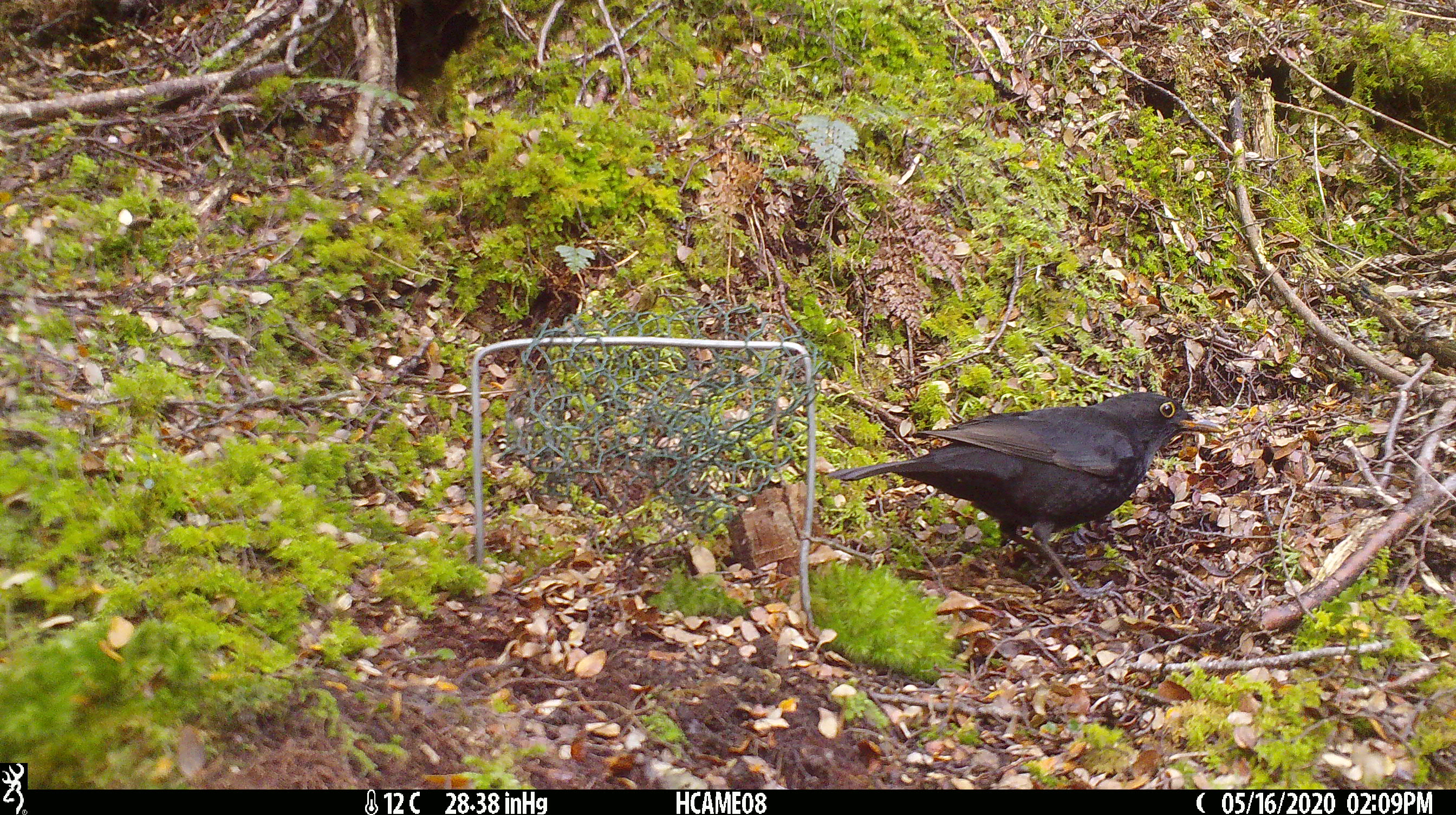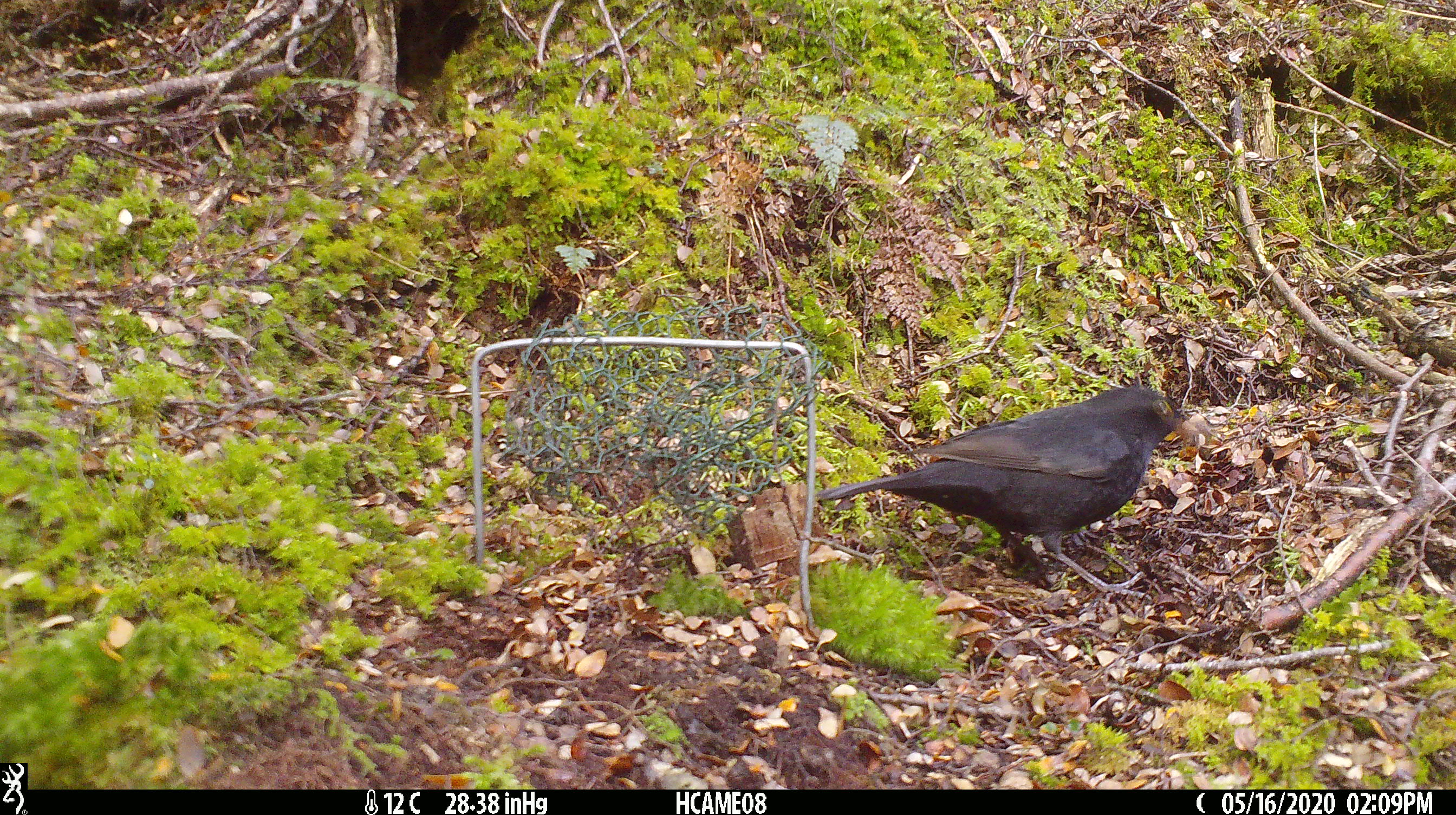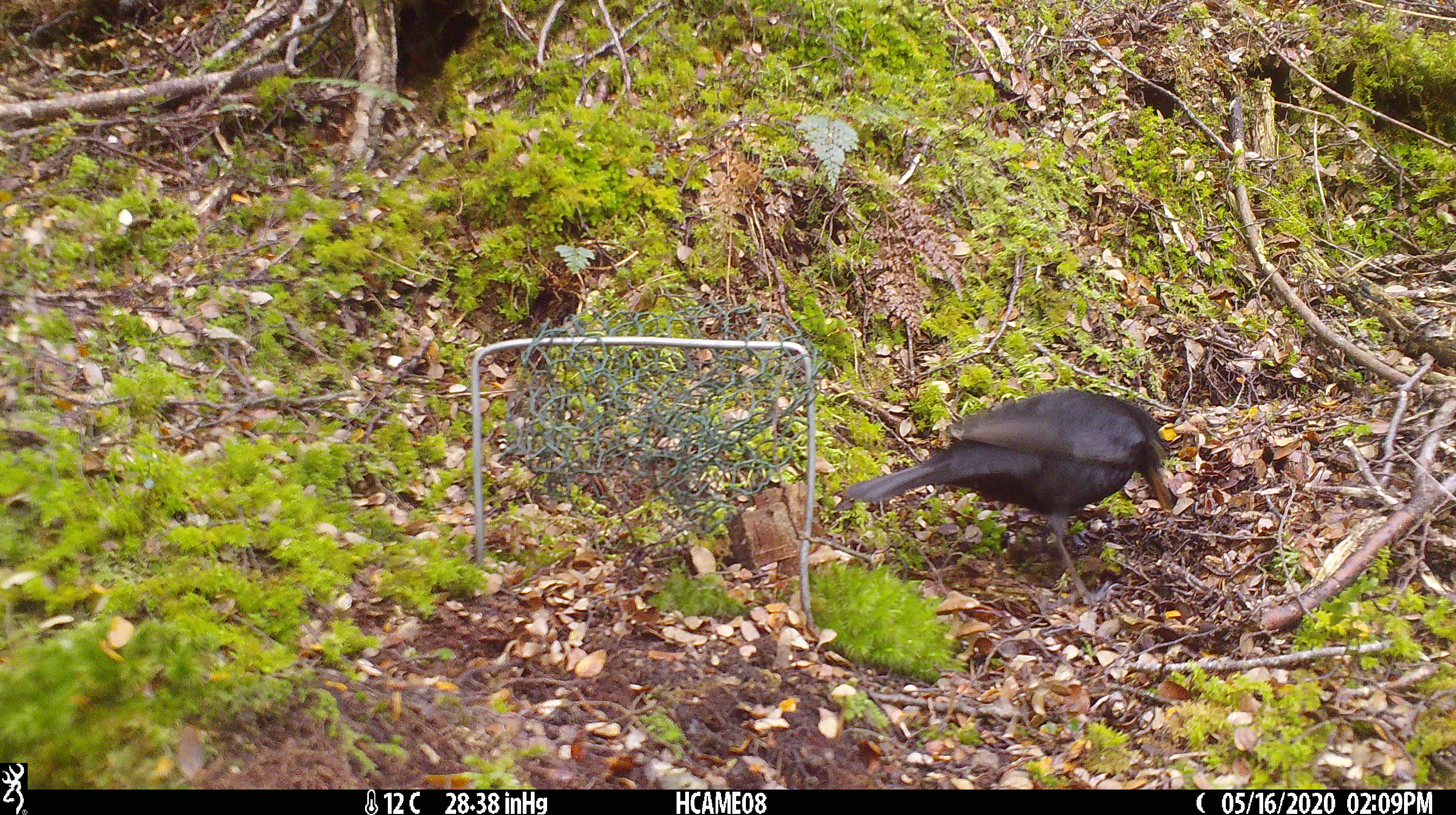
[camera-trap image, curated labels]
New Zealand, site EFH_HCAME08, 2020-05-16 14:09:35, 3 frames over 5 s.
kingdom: Animalia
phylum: Chordata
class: Aves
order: Passeriformes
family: Turdidae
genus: Turdus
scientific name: Turdus merula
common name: eurasian blackbird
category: blackbird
Blackbird (eurasian blackbird) (Turdus merula).